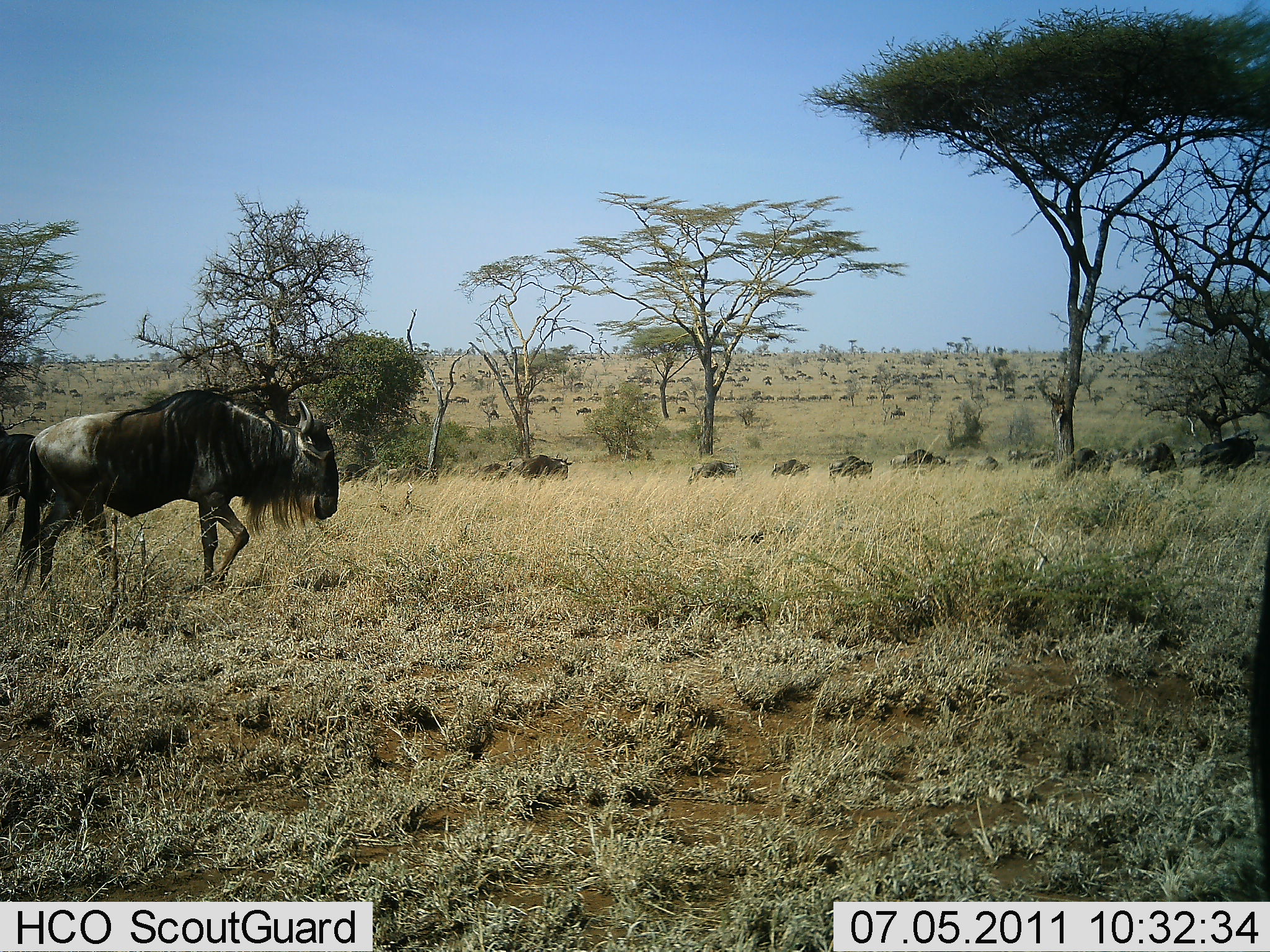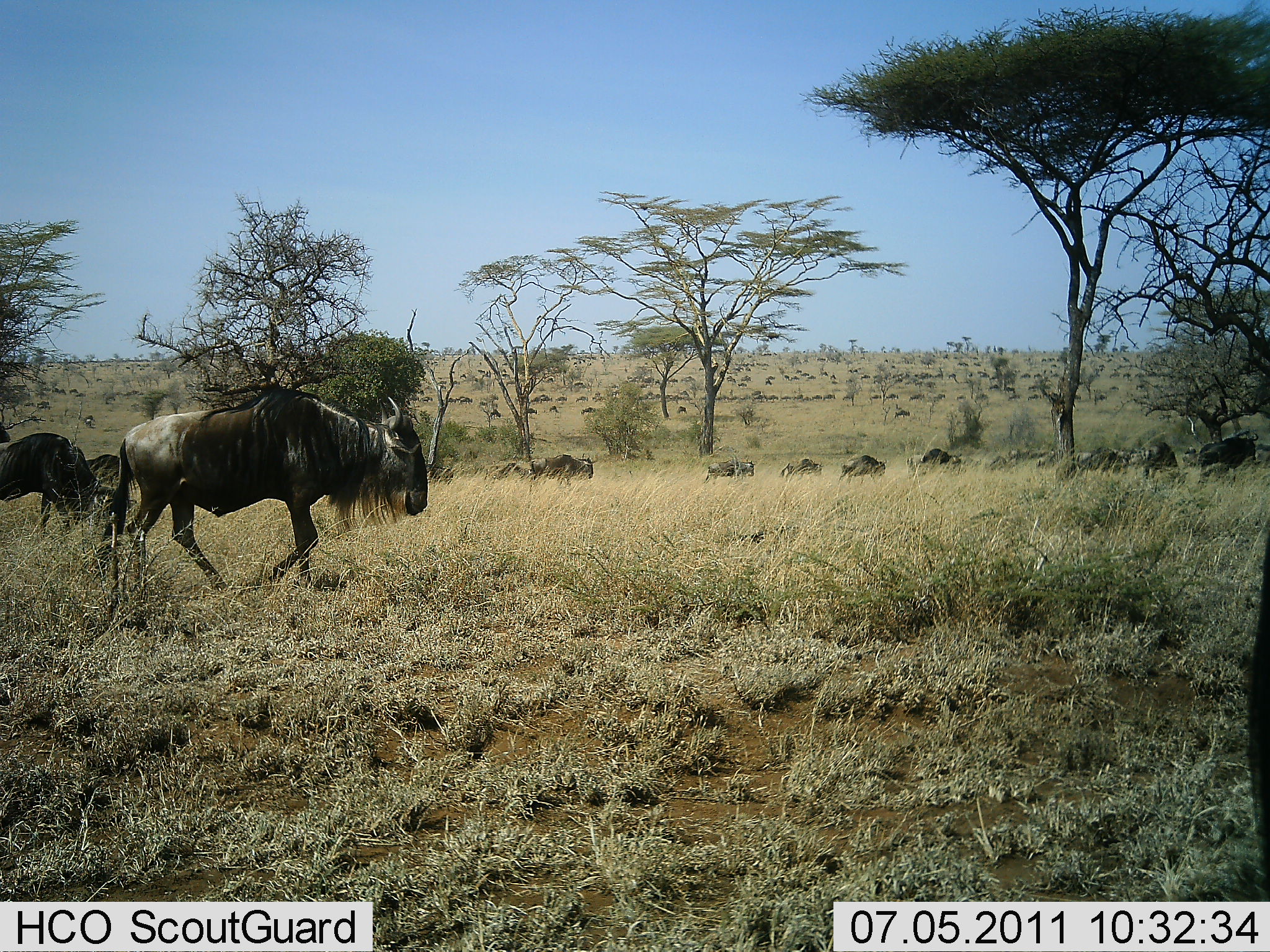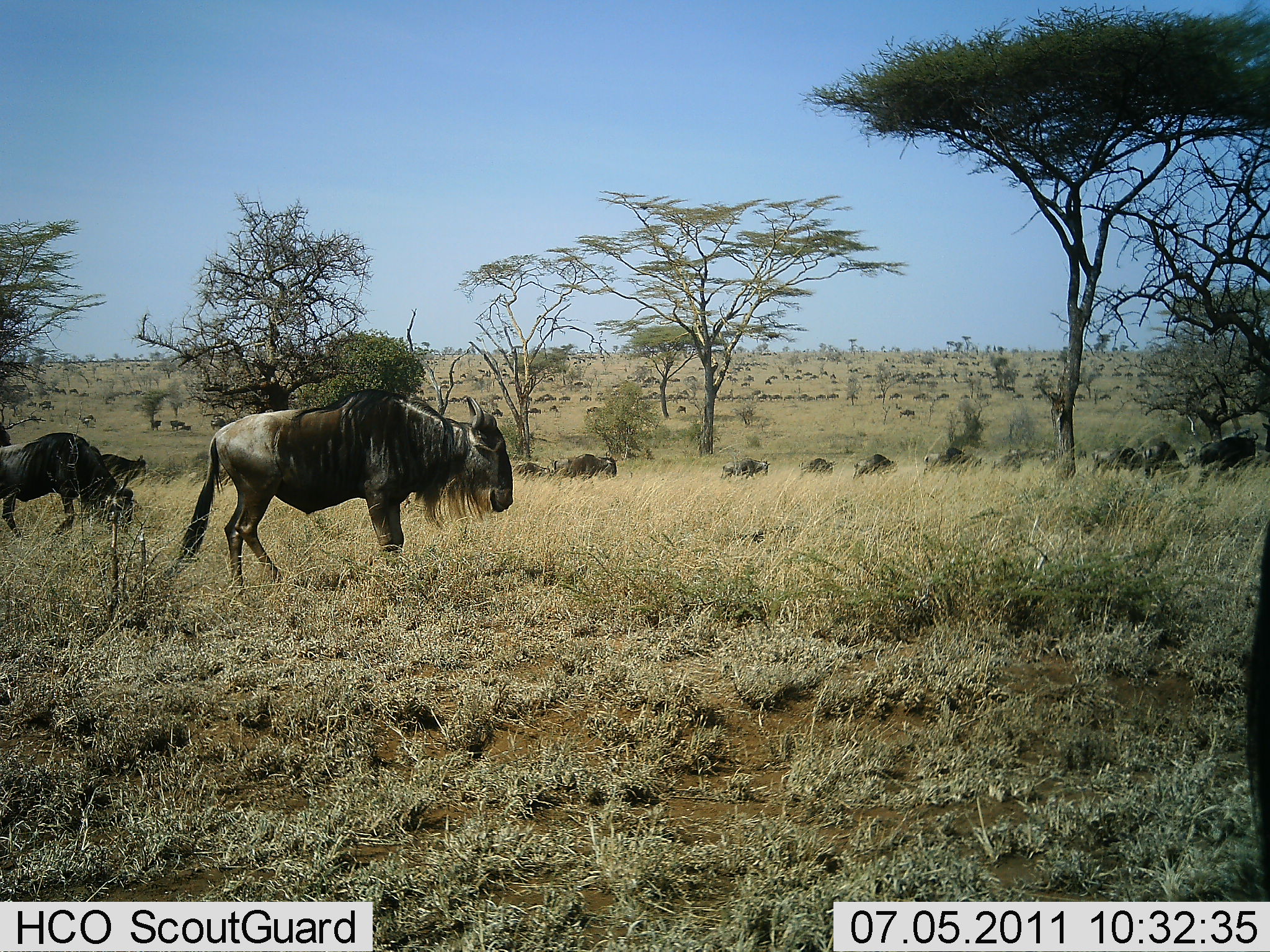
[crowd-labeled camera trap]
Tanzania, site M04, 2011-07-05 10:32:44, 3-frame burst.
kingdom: Animalia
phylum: Chordata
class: Mammalia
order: Artiodactyla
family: Bovidae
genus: Connochaetes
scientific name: Connochaetes taurinus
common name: blue wildebeest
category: wildebeest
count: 51+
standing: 18%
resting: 18%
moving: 100%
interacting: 0%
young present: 0%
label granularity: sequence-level